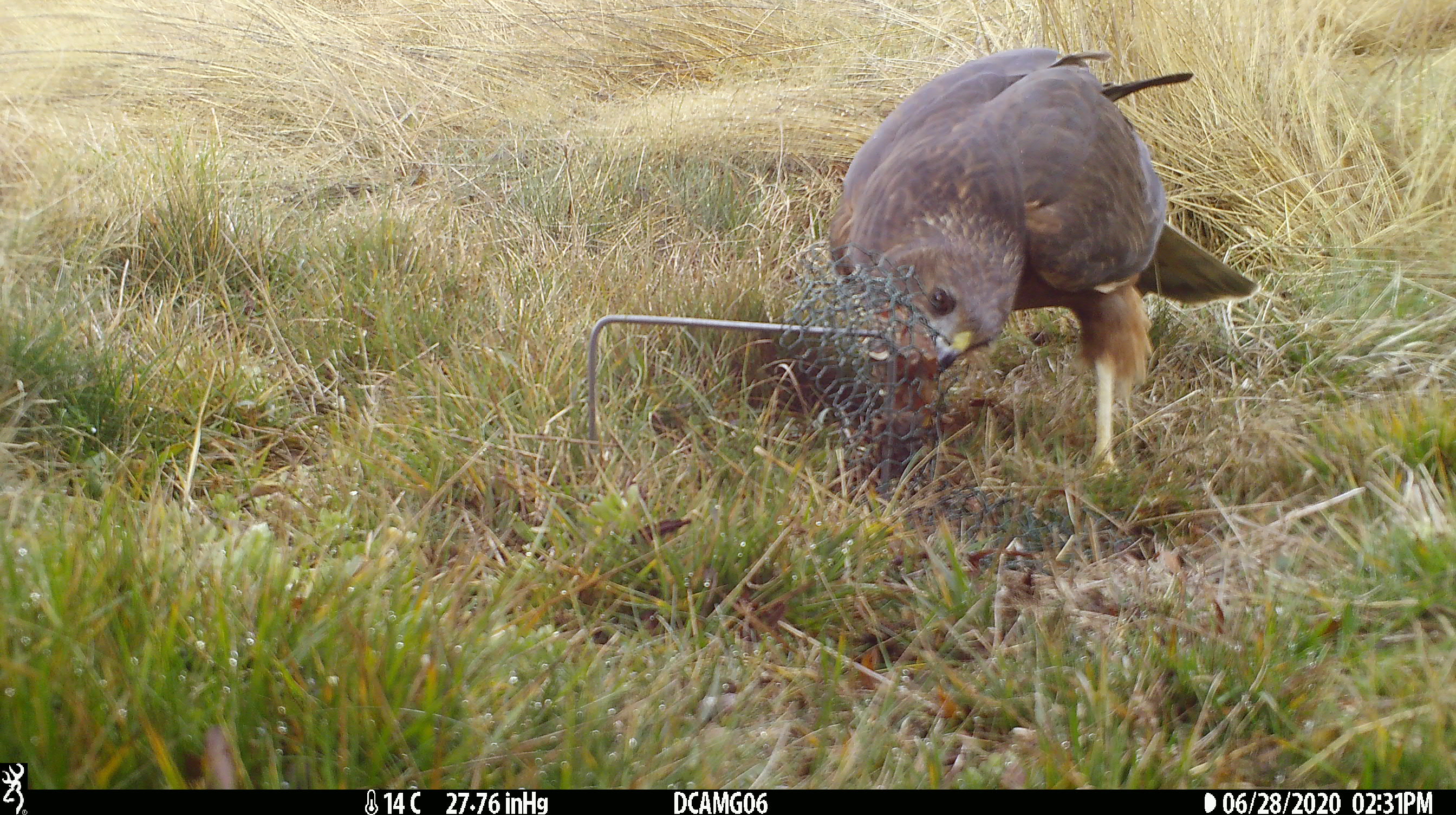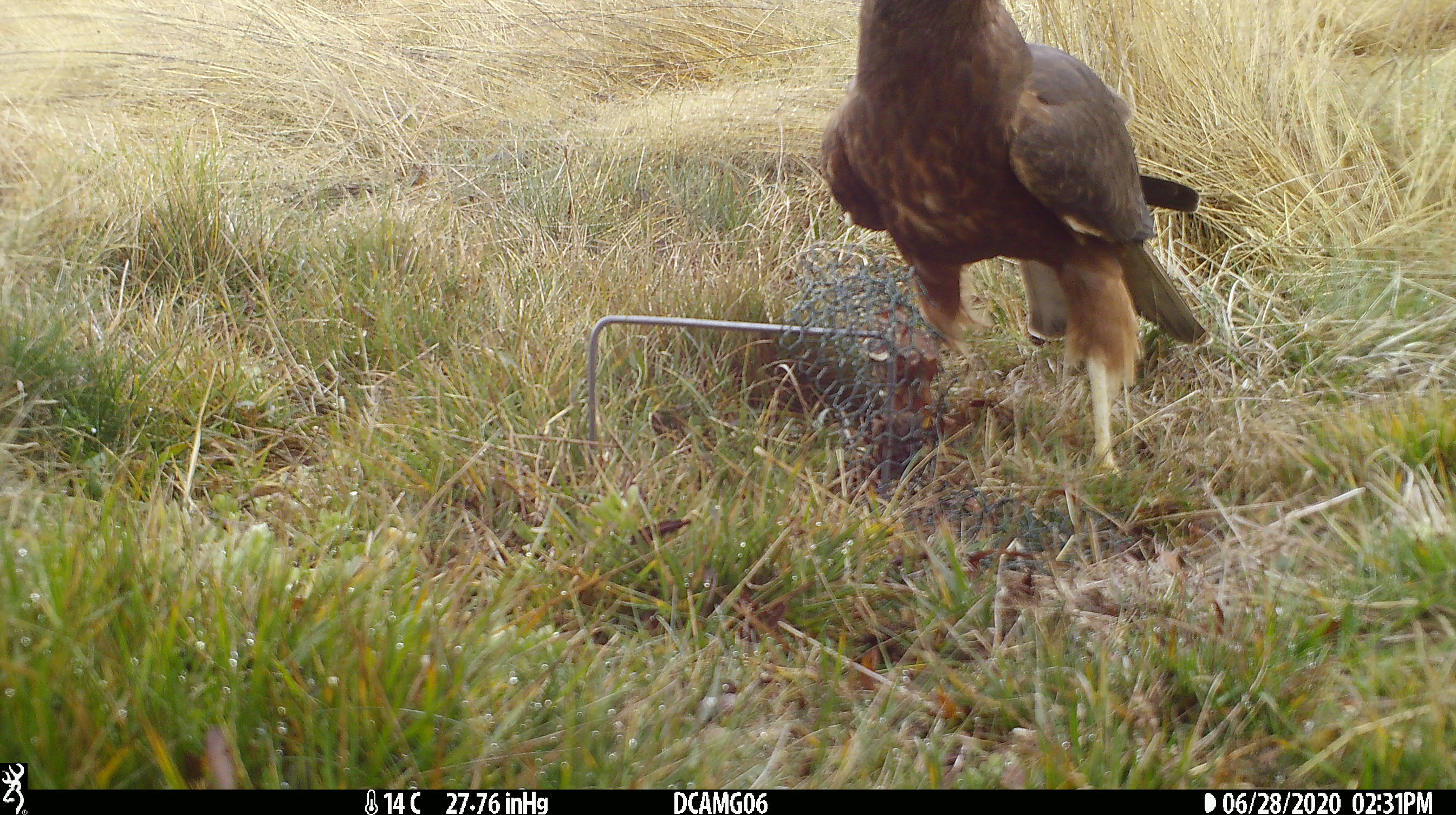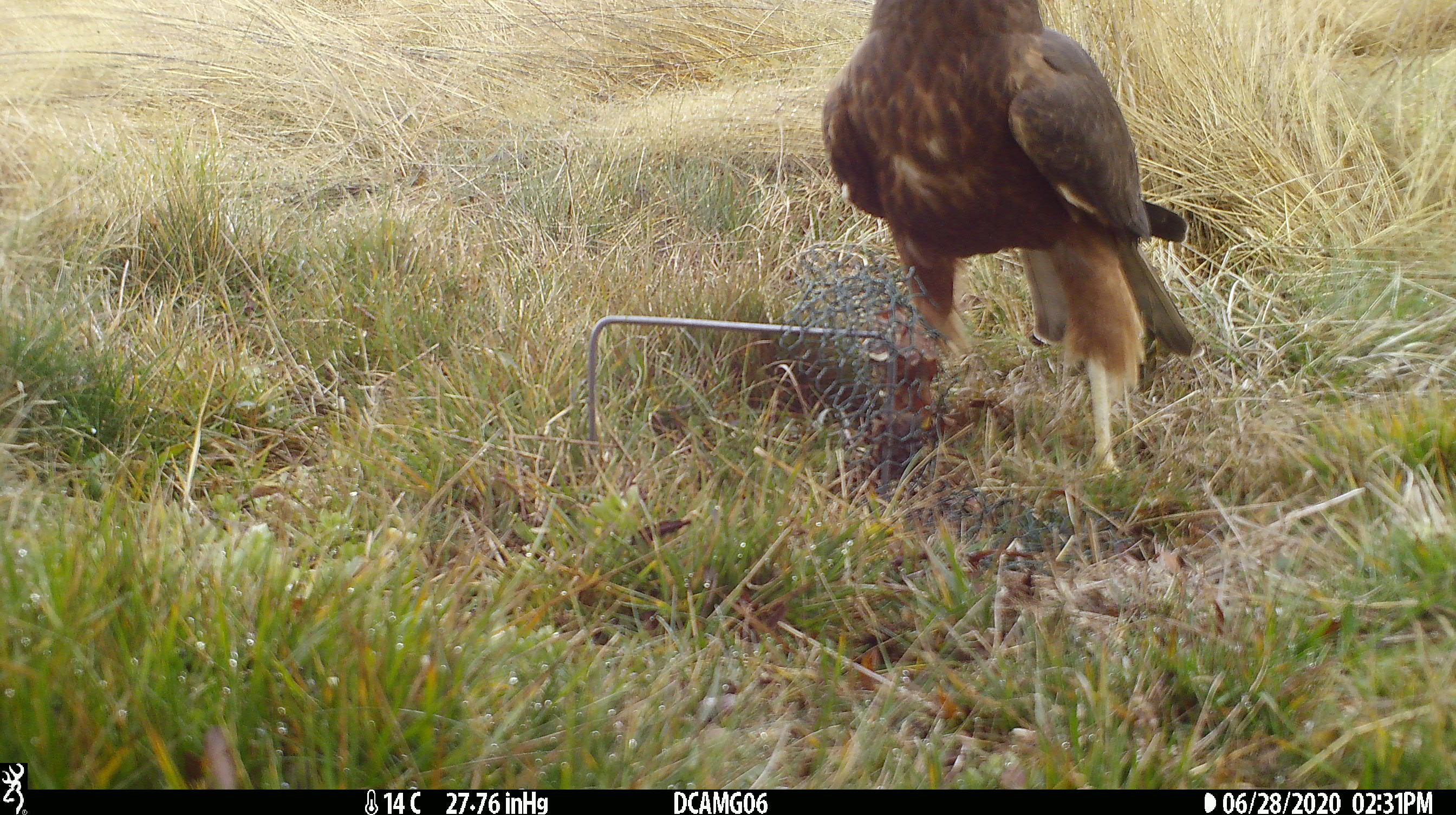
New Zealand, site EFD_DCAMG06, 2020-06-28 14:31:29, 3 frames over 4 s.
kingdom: Animalia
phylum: Chordata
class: Aves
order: Accipitriformes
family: Accipitridae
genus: Circus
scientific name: Circus approximans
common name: swamp harrier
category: harrier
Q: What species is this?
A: Harrier (swamp harrier) (Circus approximans).